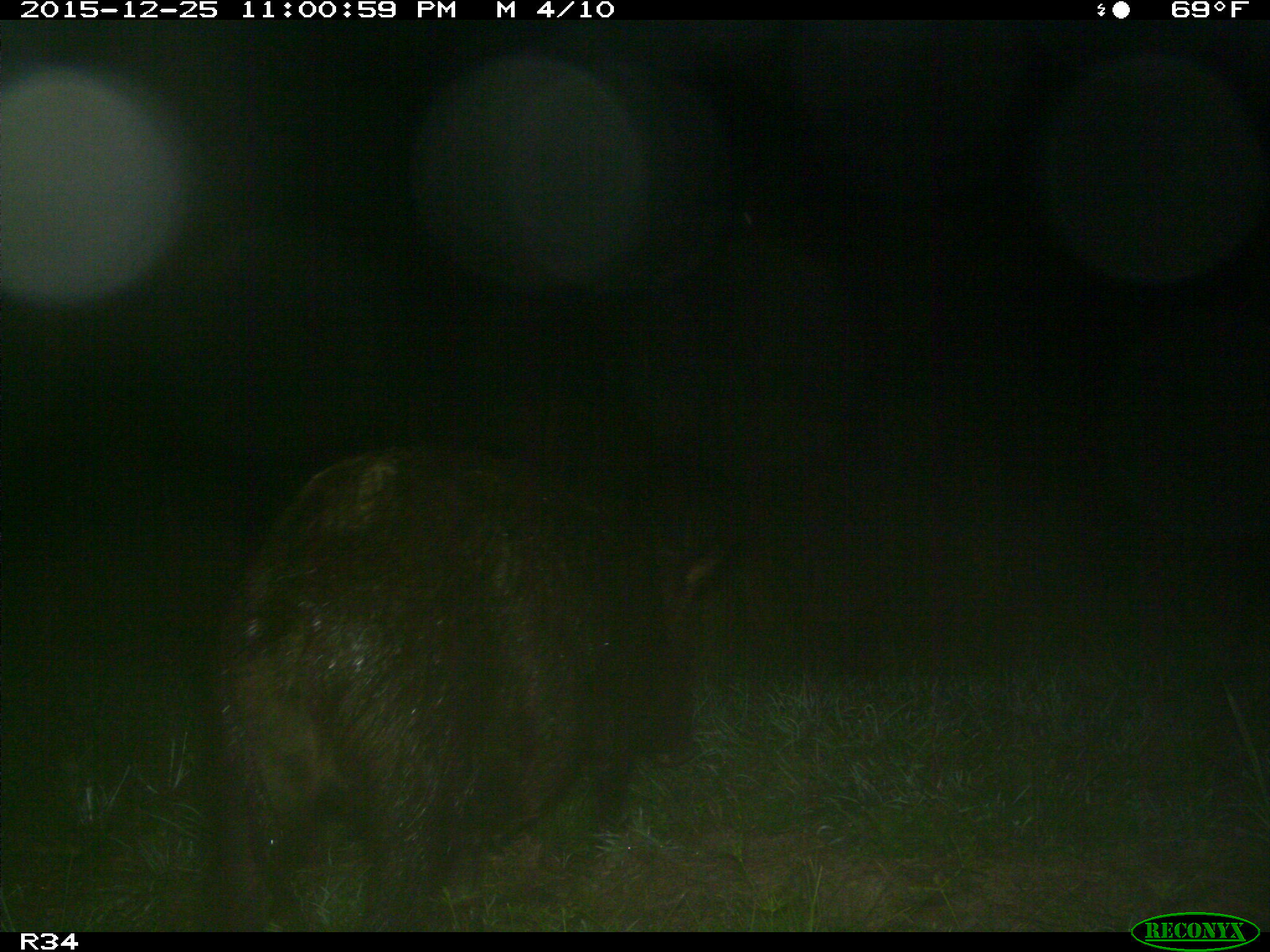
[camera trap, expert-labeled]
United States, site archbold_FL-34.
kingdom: Animalia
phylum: Chordata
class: Mammalia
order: Artiodactyla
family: Suidae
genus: Sus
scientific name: Sus scrofa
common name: wild boar